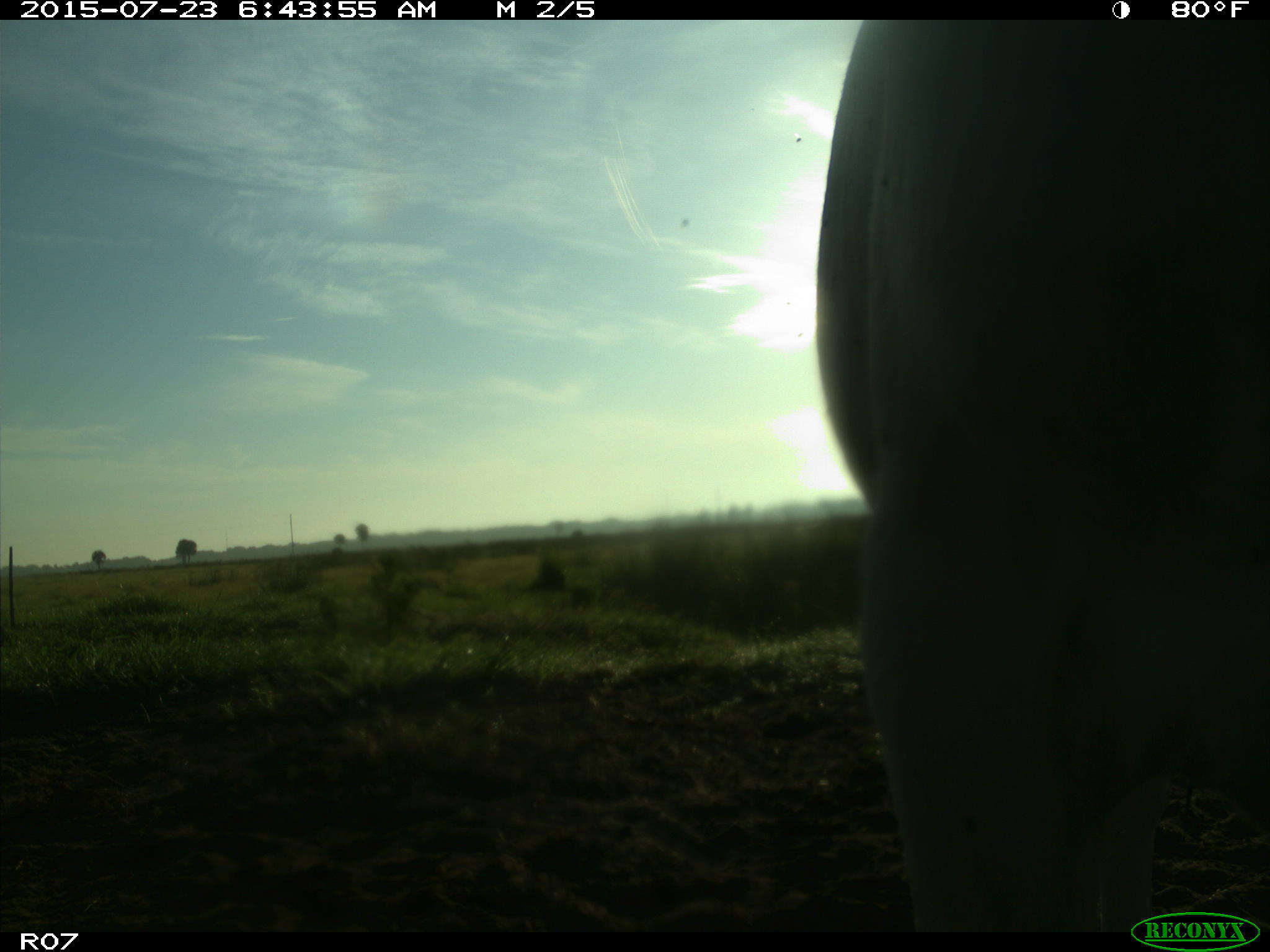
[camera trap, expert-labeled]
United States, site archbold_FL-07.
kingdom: Animalia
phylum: Chordata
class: Mammalia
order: Artiodactyla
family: Bovidae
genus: Bos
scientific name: Bos taurus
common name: domestic cow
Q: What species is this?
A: Bos taurus (domestic cow).